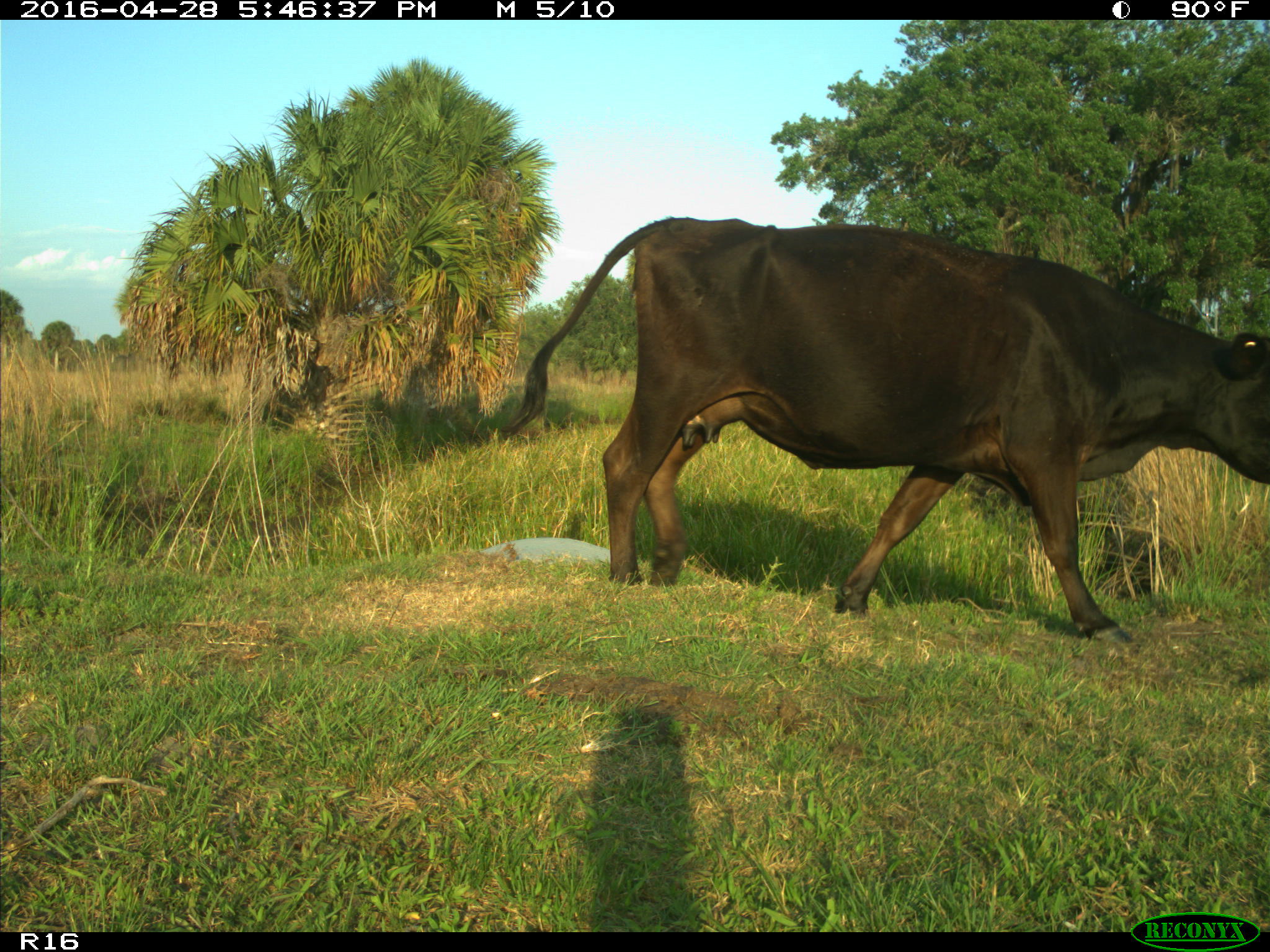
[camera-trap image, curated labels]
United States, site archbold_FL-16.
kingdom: Animalia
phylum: Chordata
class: Mammalia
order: Artiodactyla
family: Bovidae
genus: Bos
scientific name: Bos taurus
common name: domestic cow